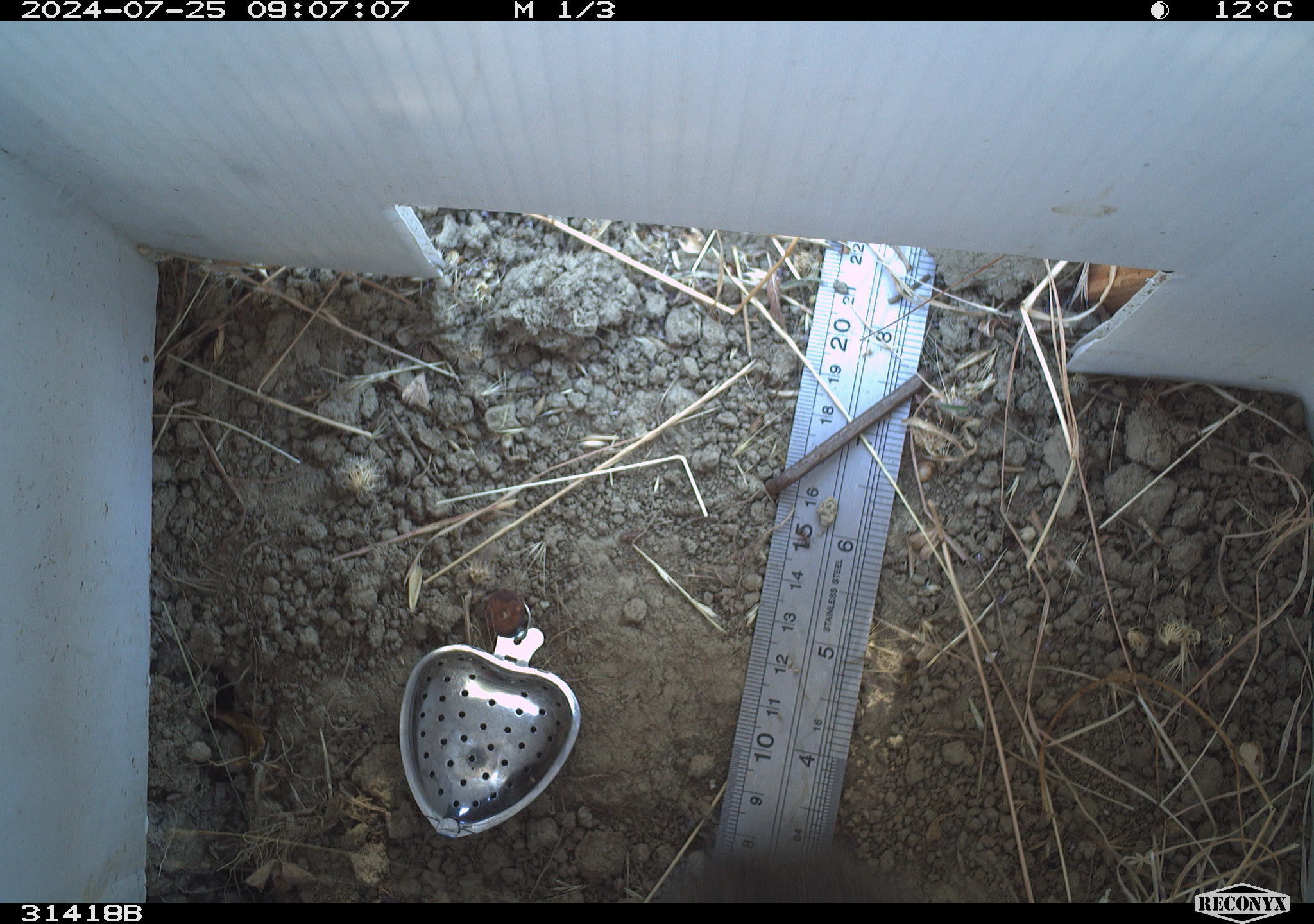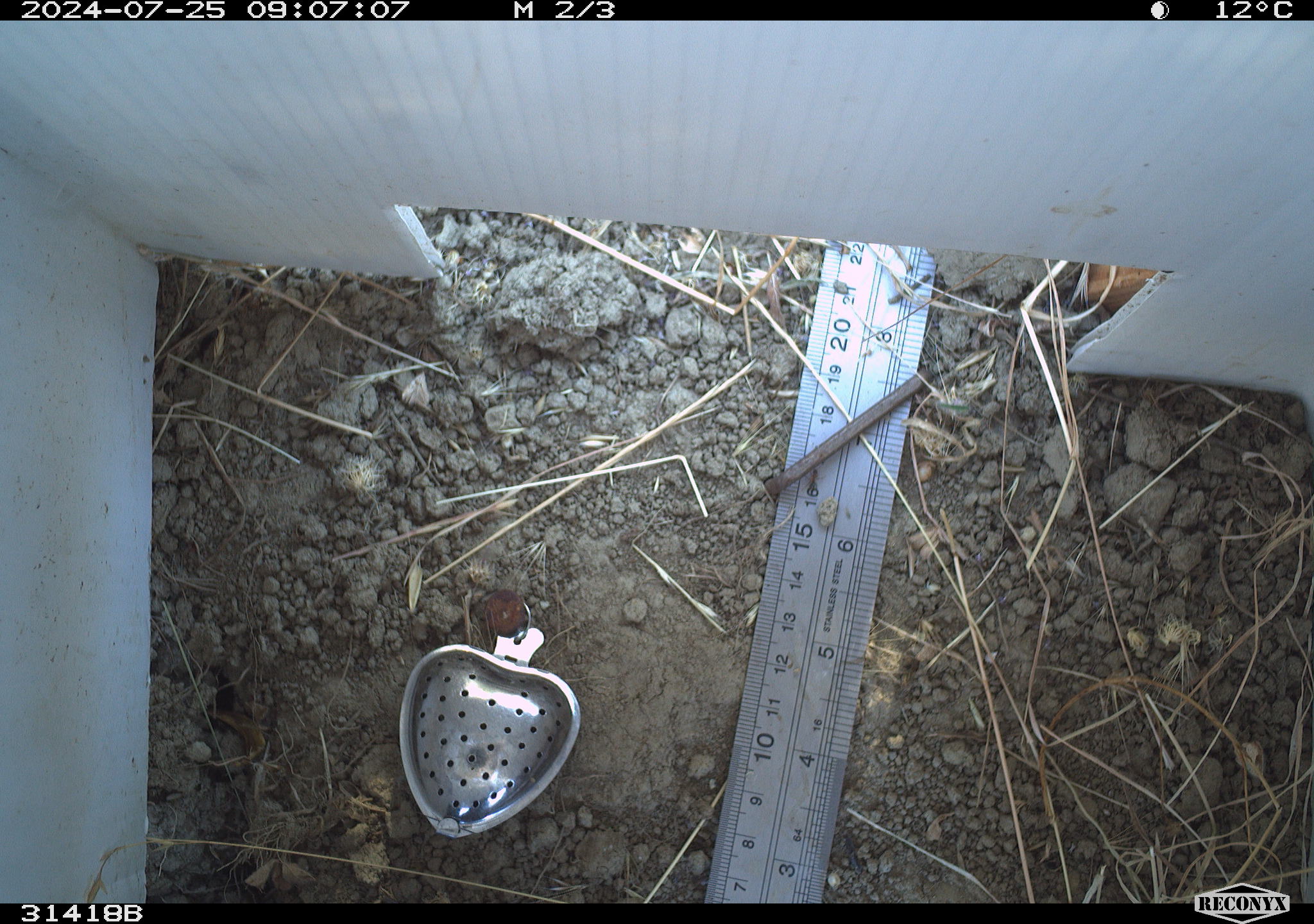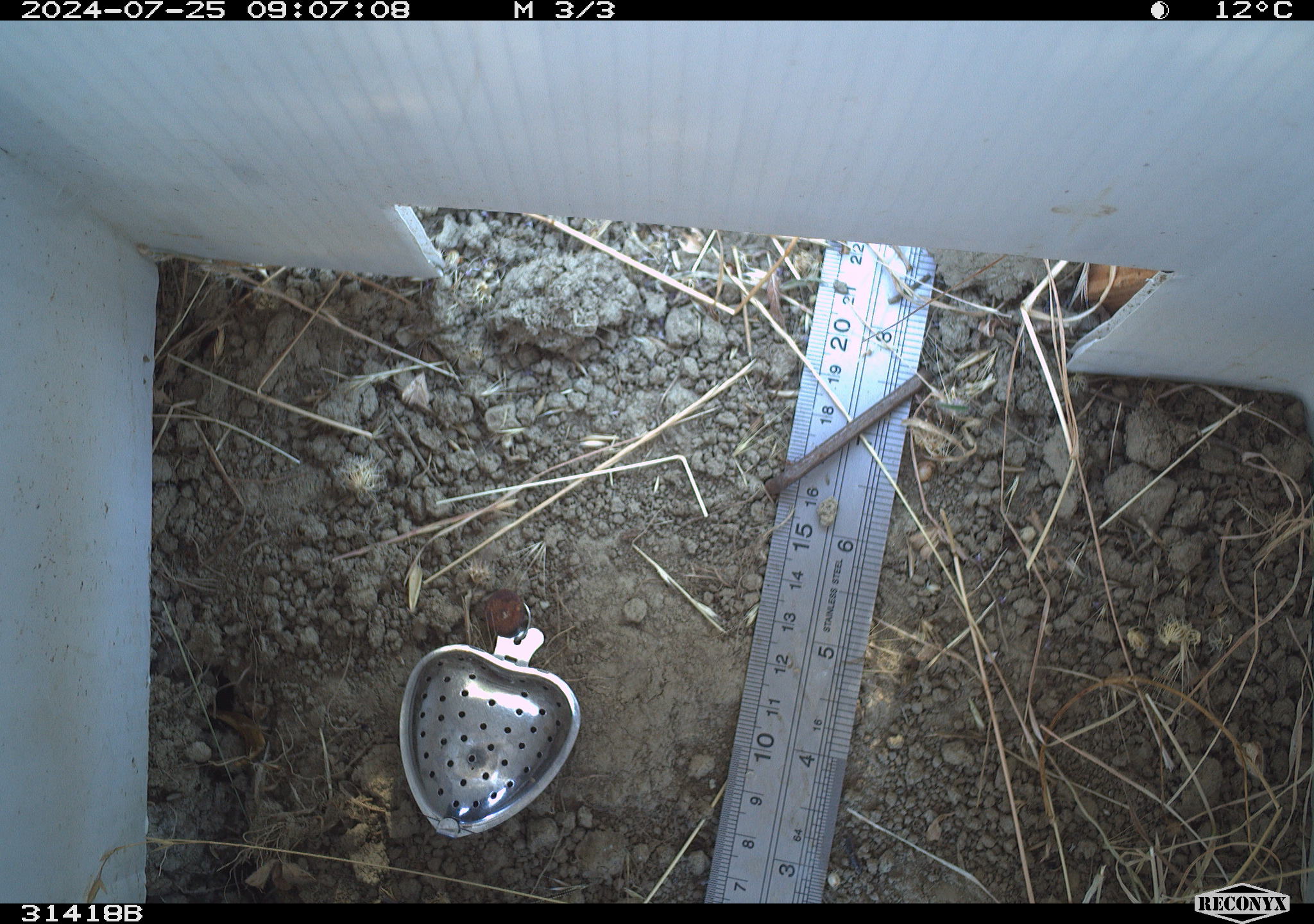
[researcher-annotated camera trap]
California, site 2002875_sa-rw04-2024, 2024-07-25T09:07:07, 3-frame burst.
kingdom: Animalia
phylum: Chordata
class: Mammalia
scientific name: Mammalia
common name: mammal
Mammal (Mammalia).